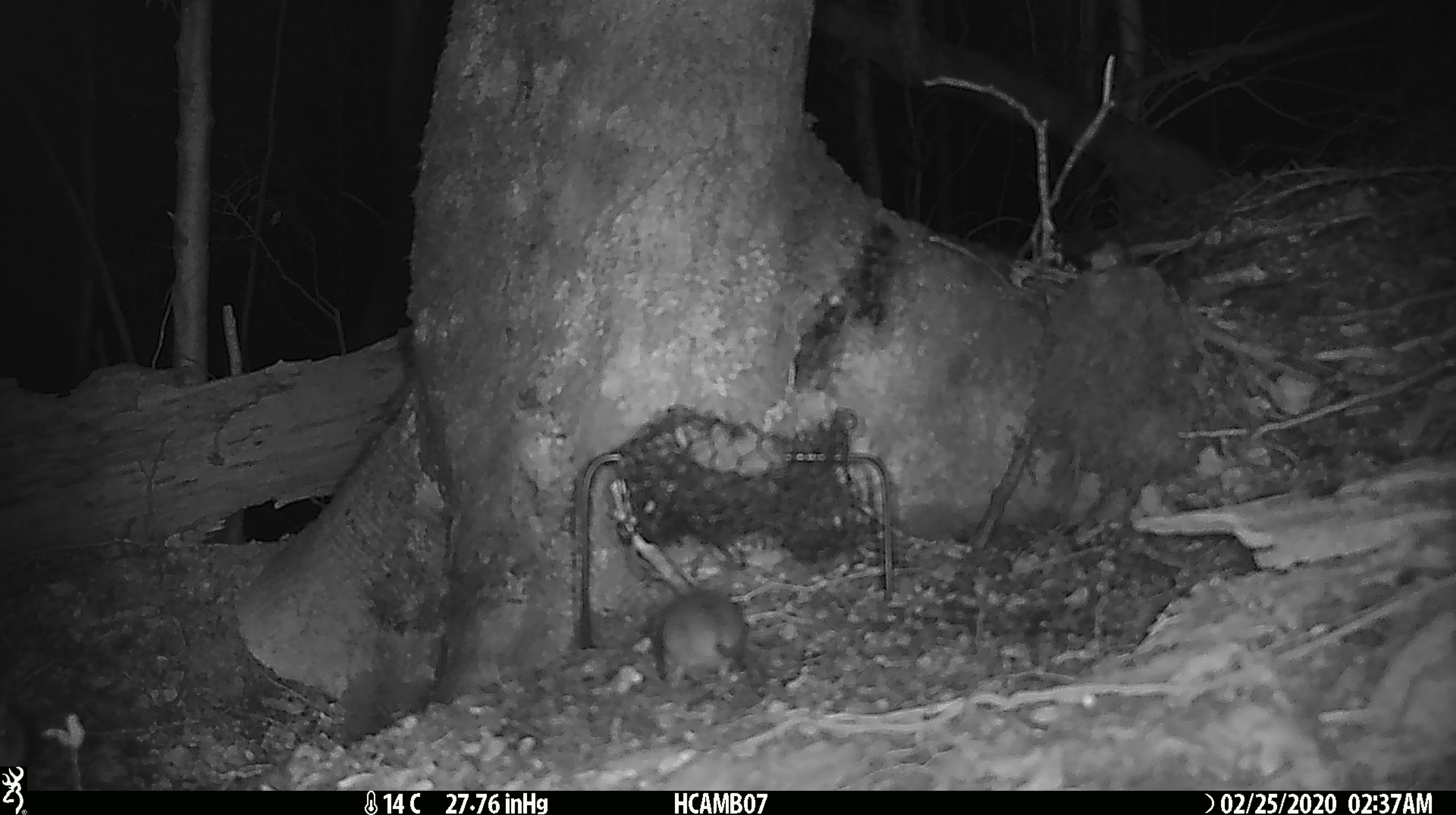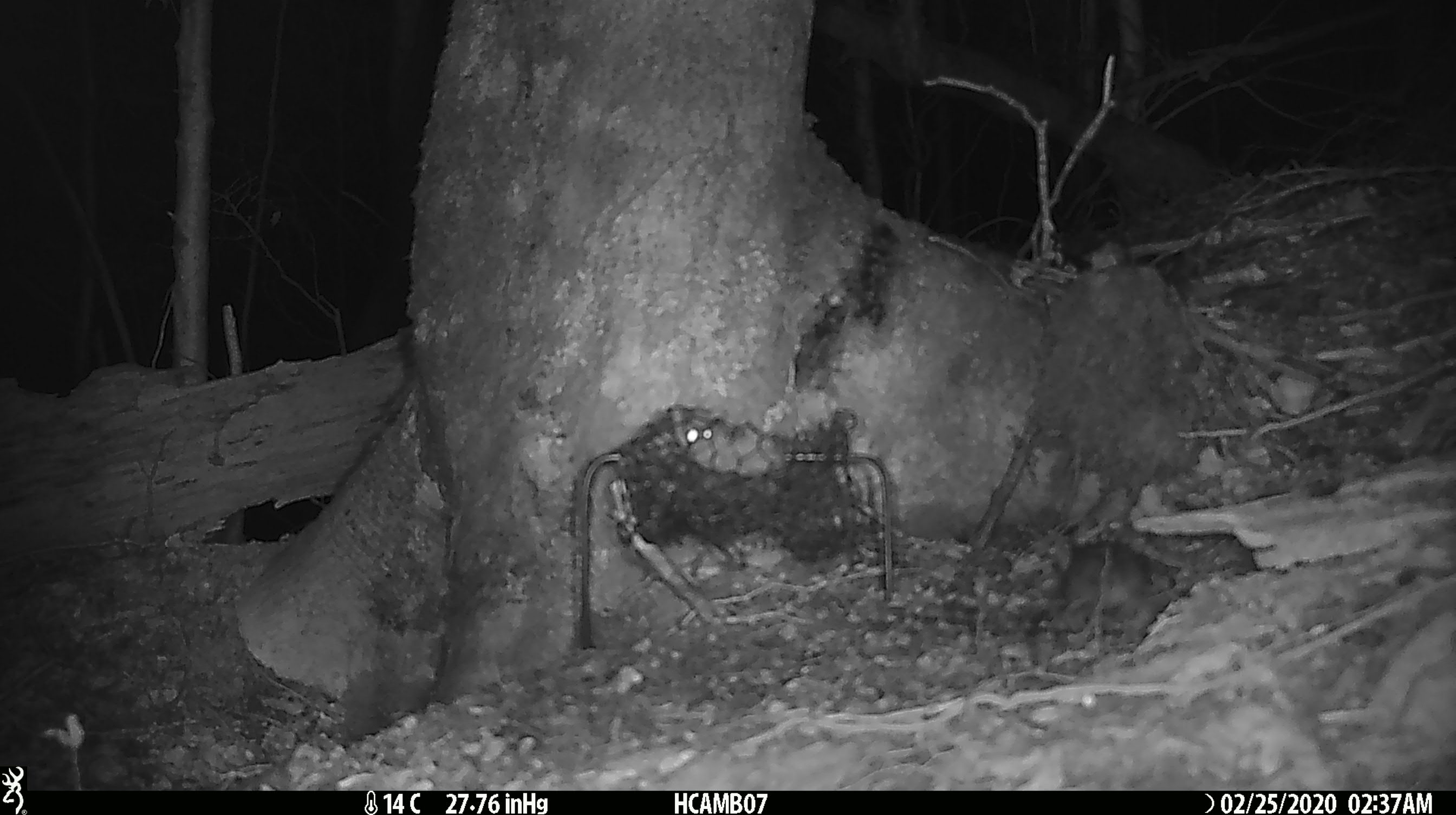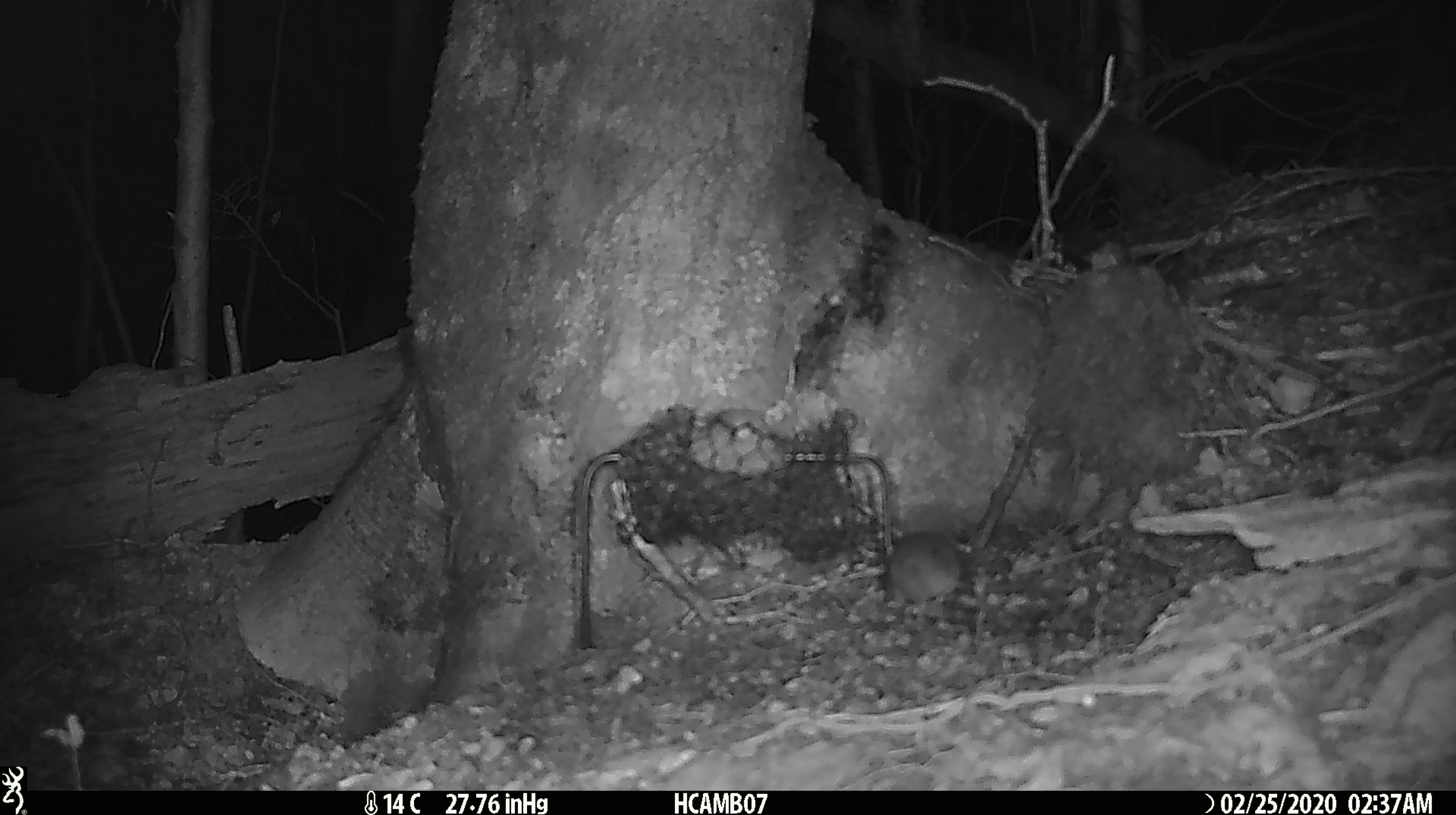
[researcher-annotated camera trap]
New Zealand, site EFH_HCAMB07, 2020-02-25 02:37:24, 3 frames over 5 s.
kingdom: Animalia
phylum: Chordata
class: Mammalia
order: Rodentia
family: Muridae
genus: Mus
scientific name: Mus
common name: mouse